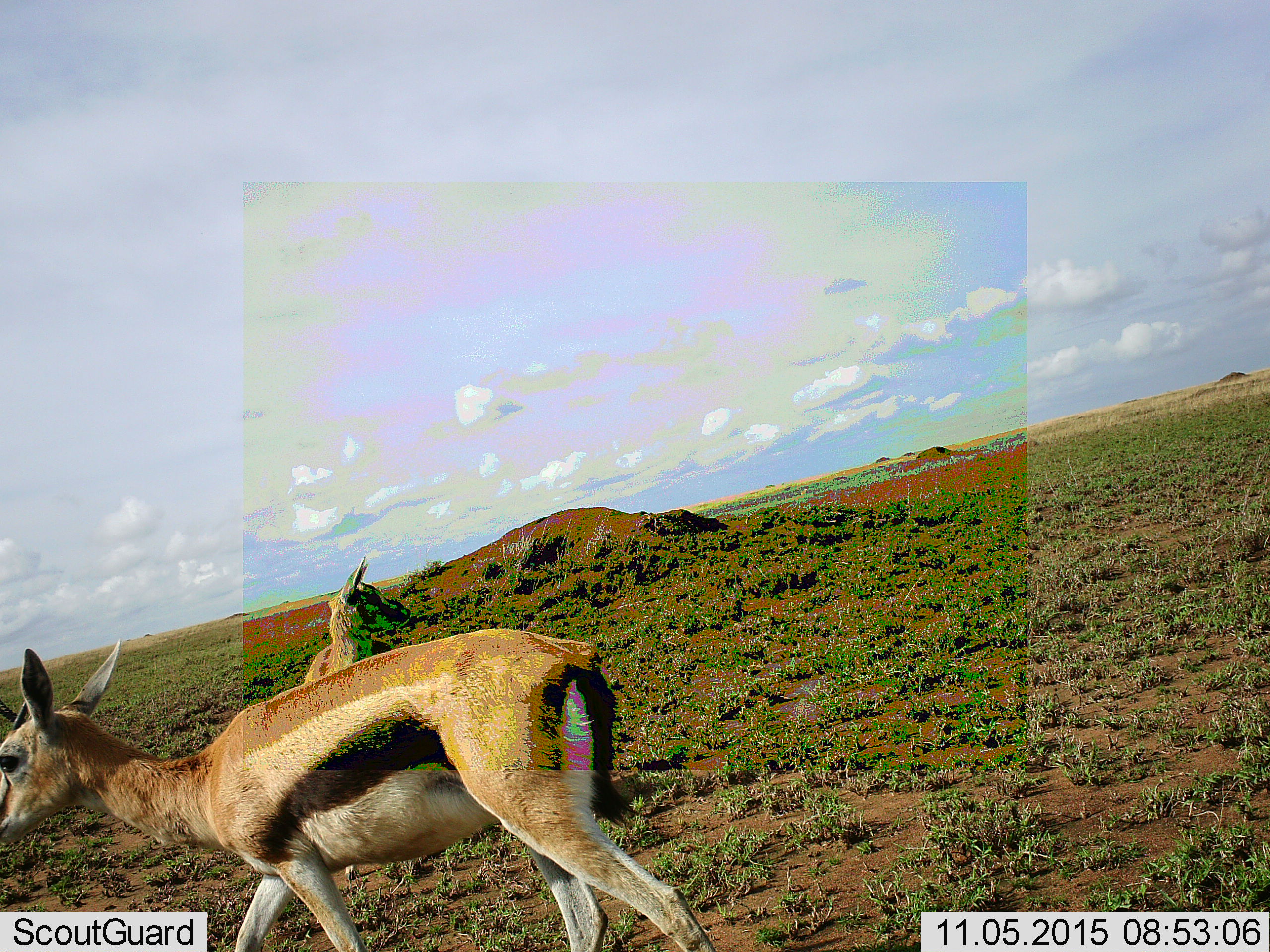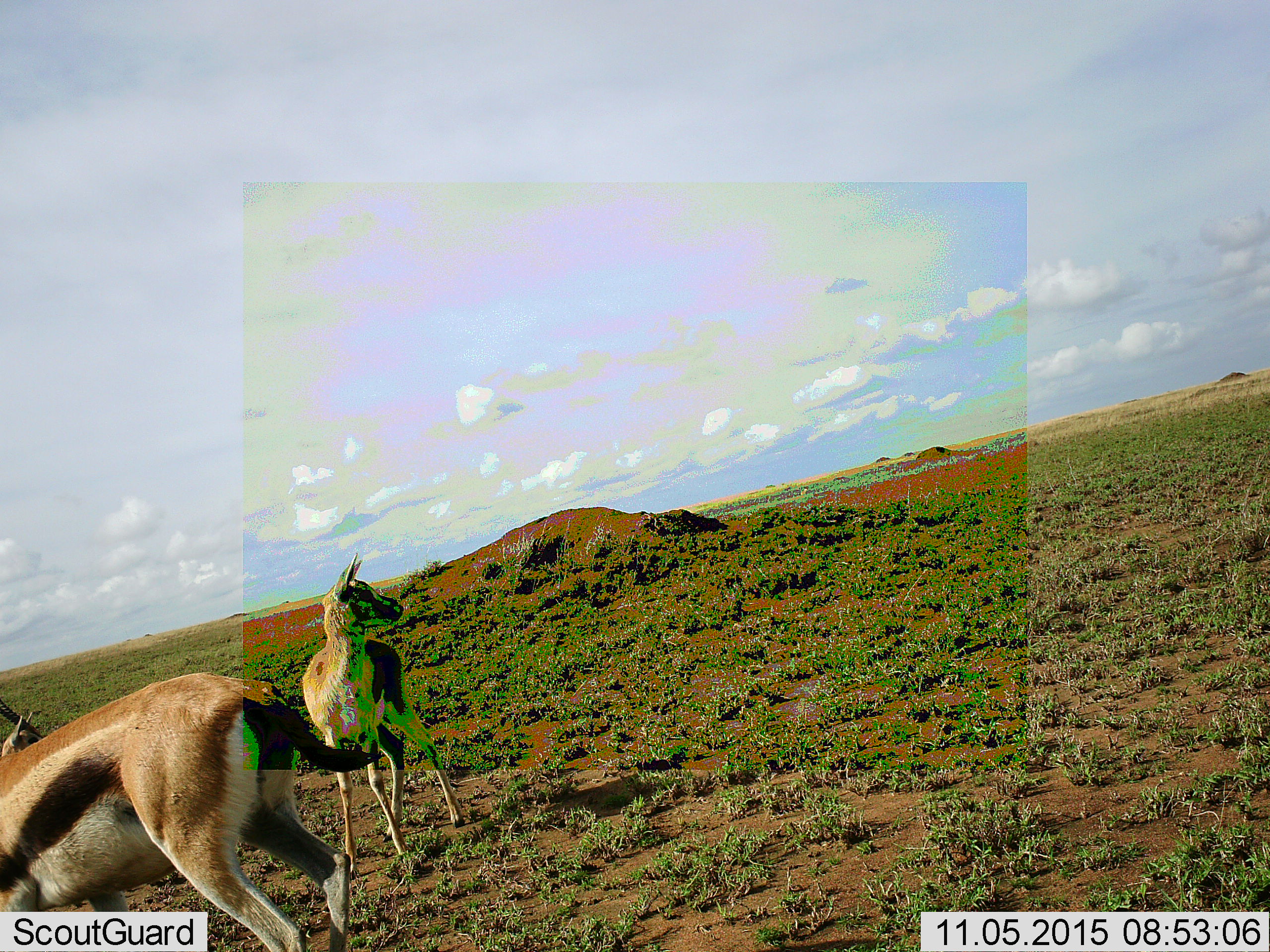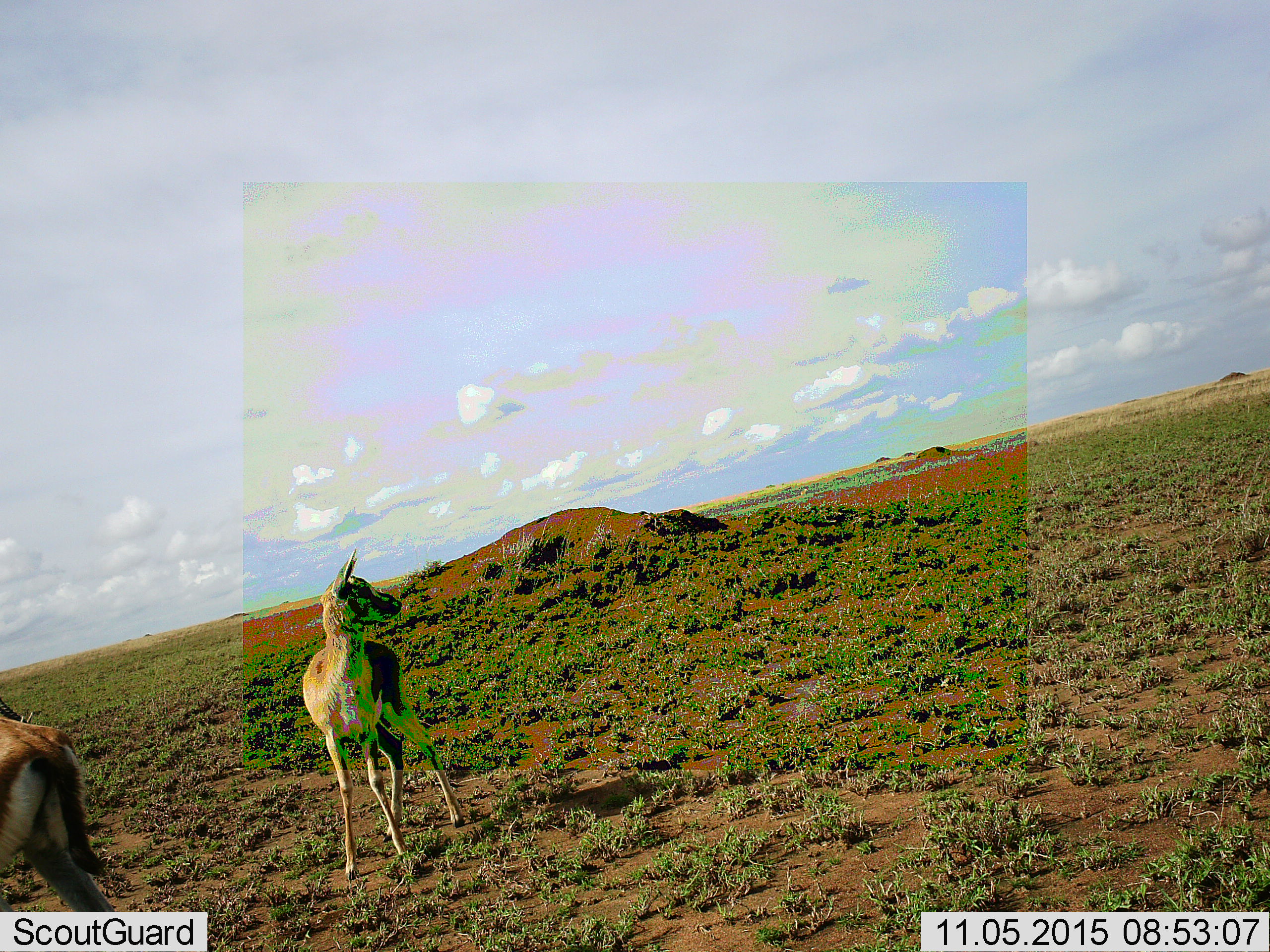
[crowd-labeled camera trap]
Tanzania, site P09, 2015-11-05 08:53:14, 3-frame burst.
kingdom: Animalia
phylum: Chordata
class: Mammalia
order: Artiodactyla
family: Bovidae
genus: Eudorcas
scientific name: Eudorcas thomsonii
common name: thomson's gazelle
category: gazellethomsons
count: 2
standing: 80%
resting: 0%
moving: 100%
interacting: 0%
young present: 10%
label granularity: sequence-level